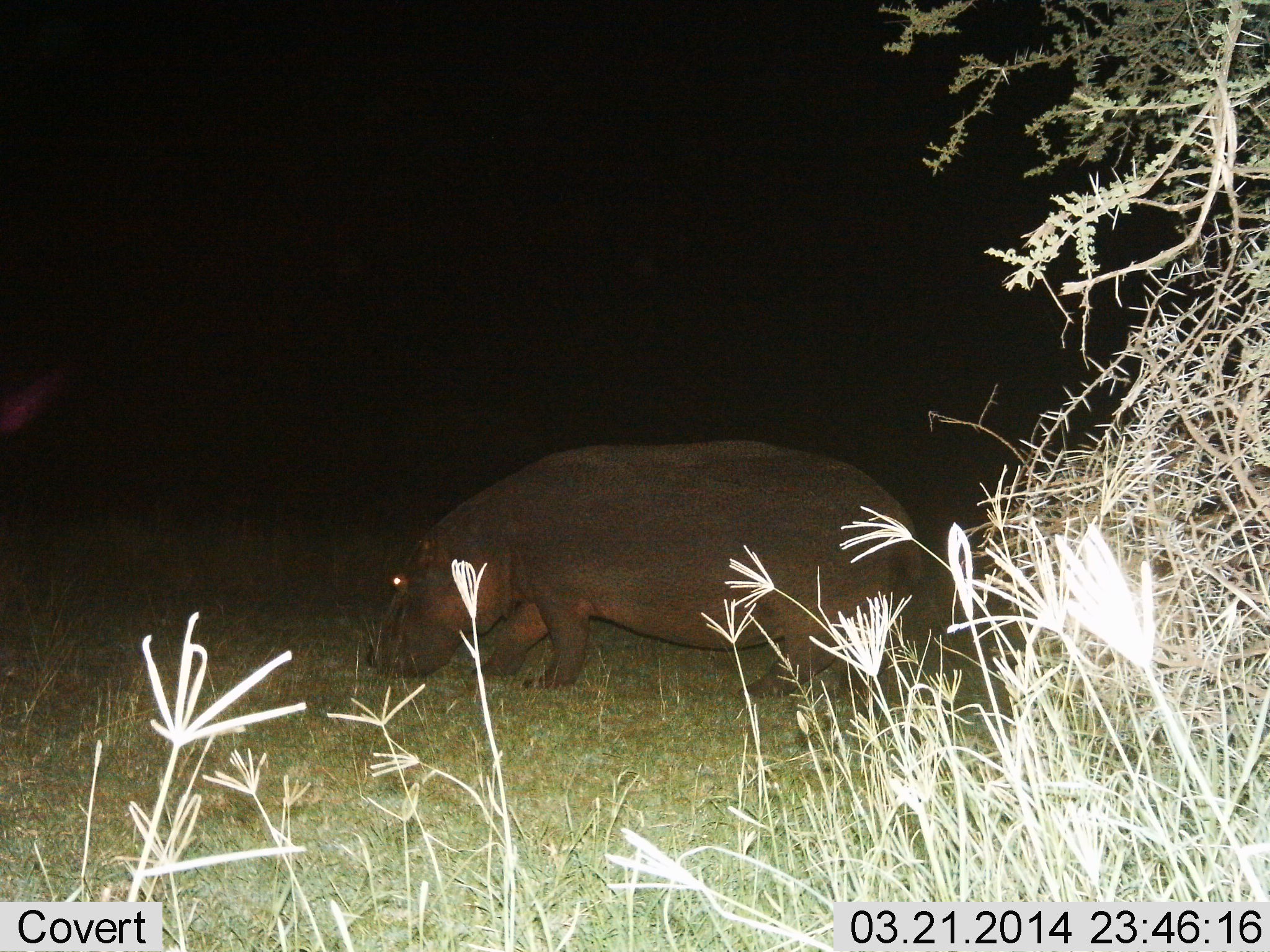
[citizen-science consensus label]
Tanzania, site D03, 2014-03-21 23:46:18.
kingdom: Animalia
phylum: Chordata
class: Mammalia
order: Artiodactyla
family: Hippopotamidae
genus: Hippopotamus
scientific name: Hippopotamus amphibius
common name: hippopotamus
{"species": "hippopotamus (Hippopotamus amphibius)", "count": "1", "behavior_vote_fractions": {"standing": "30%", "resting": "0%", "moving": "20%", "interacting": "0%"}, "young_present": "0%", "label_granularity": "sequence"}